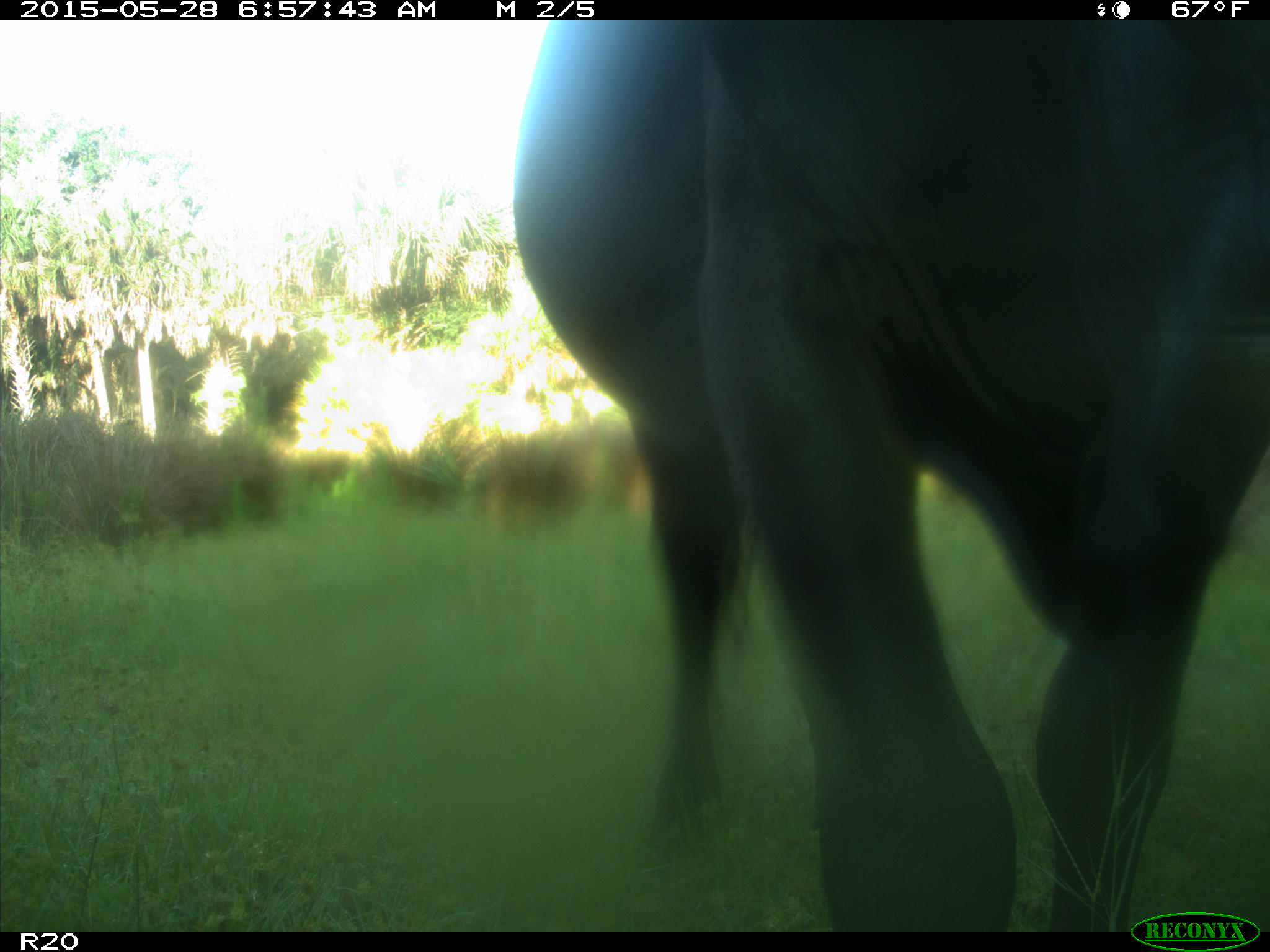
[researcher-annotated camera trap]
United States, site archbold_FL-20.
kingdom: Animalia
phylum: Chordata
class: Mammalia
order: Artiodactyla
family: Bovidae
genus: Bos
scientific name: Bos taurus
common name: domestic cow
Bos taurus (domestic cow).